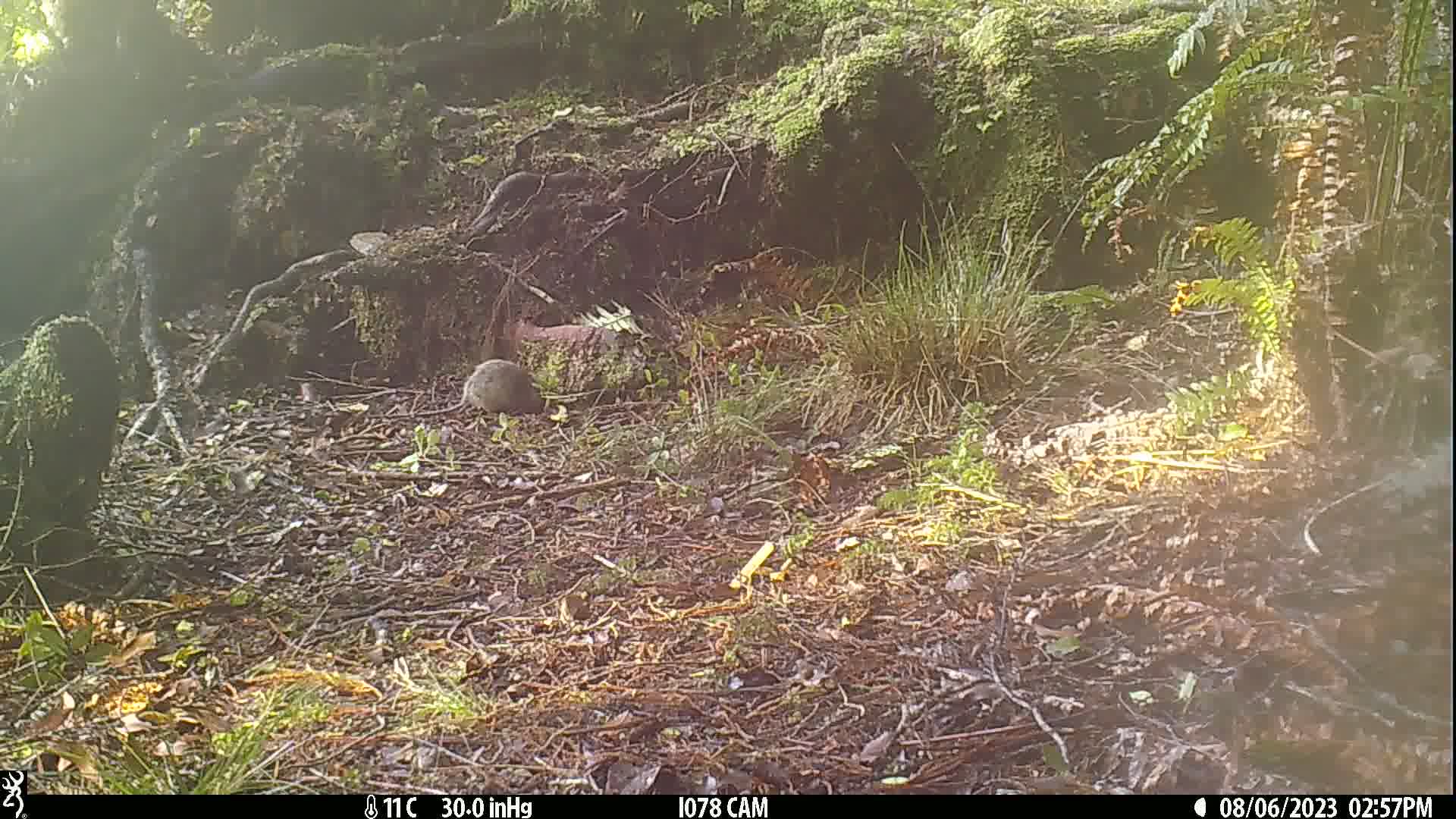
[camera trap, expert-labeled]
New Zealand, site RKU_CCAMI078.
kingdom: Animalia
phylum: Chordata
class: Mammalia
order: Rodentia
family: Muridae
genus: Rattus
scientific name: Rattus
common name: rat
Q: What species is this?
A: Rat (Rattus).